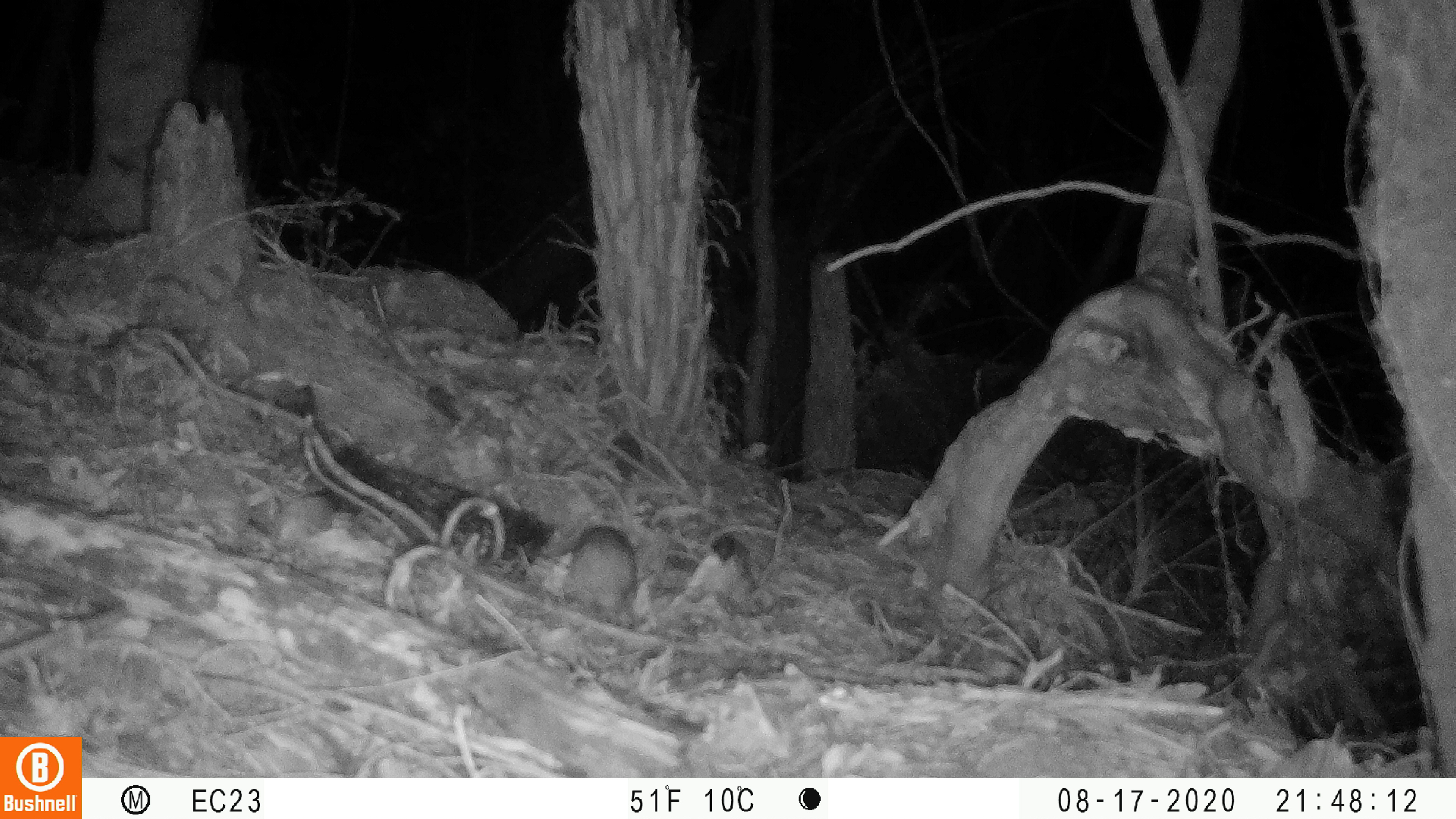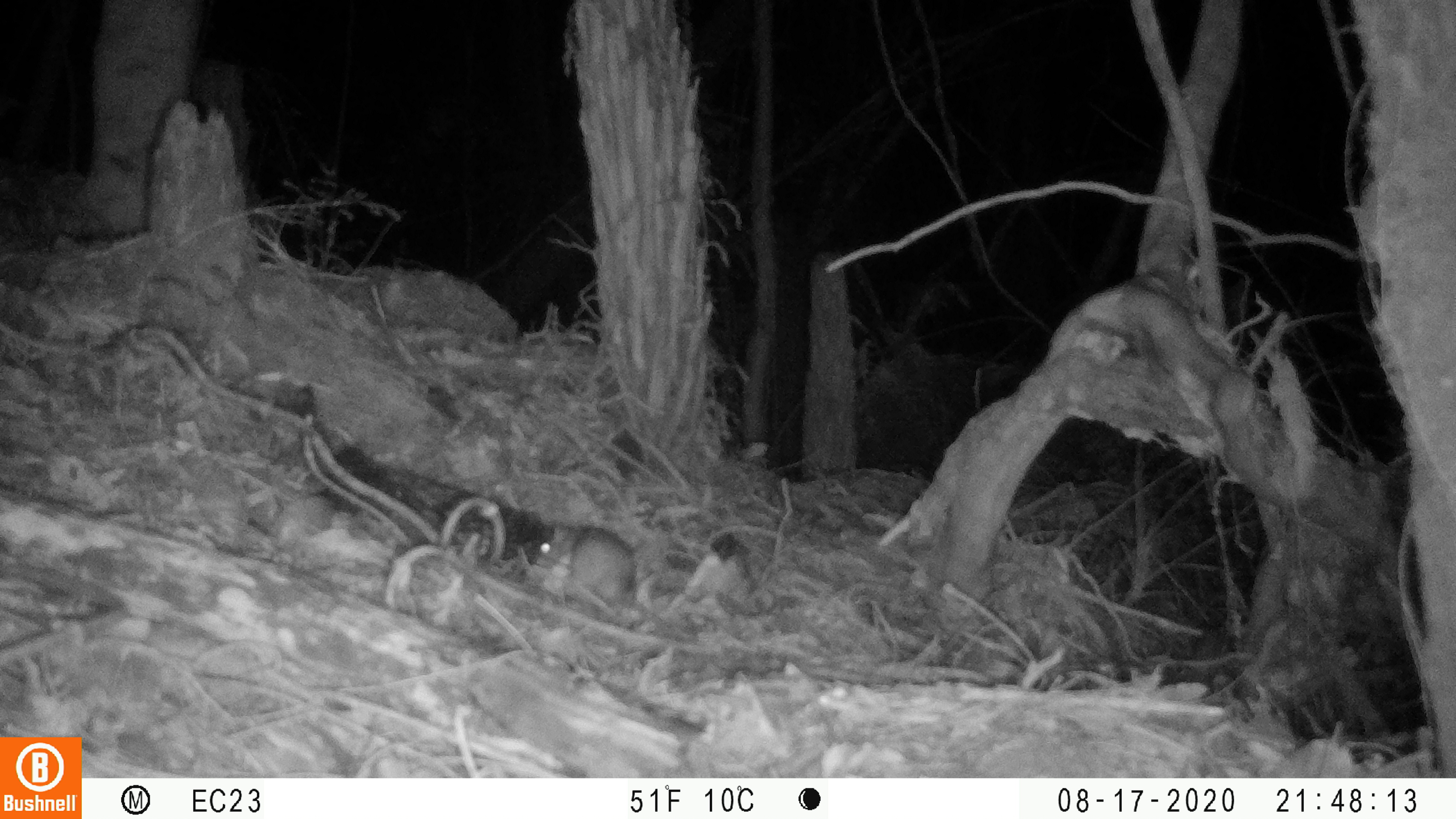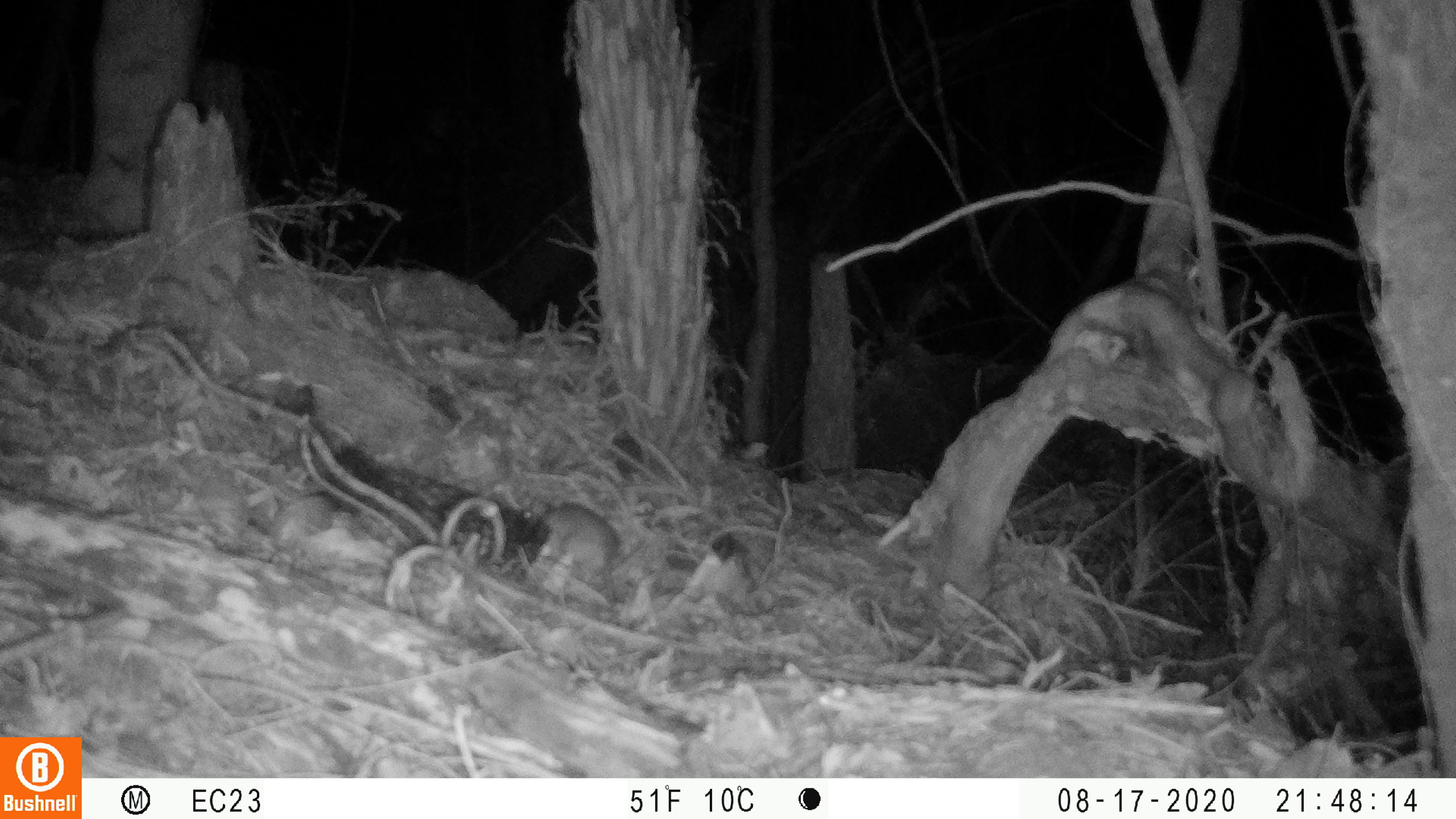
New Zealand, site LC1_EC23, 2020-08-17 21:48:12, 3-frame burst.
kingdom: Animalia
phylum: Chordata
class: Mammalia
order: Rodentia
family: Muridae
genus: Rattus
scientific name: Rattus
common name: rat